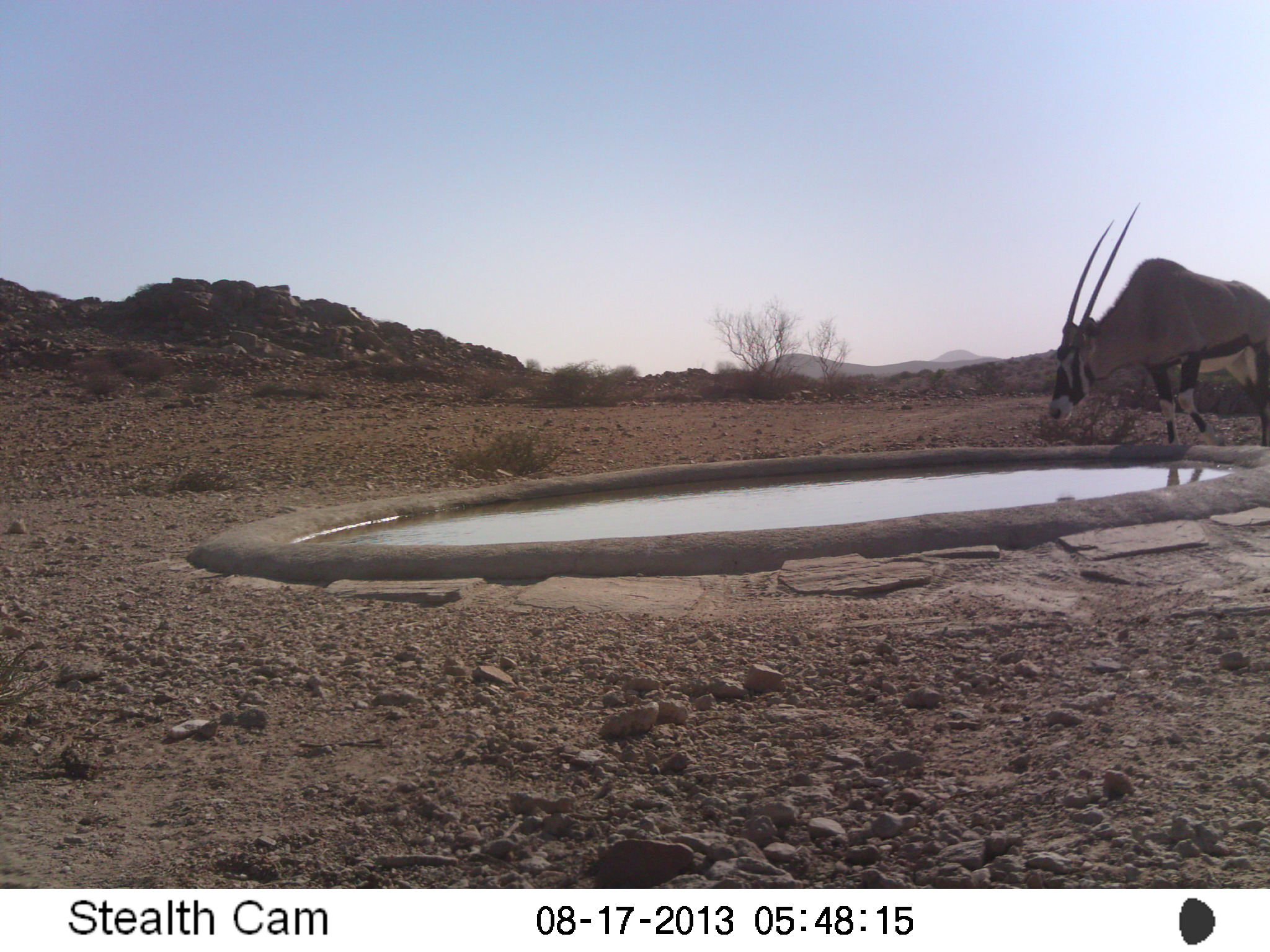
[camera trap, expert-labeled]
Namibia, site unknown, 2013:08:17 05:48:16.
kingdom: Animalia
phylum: Chordata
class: Mammalia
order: Artiodactyla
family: Bovidae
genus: Oryx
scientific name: Oryx gazella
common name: gemsbok